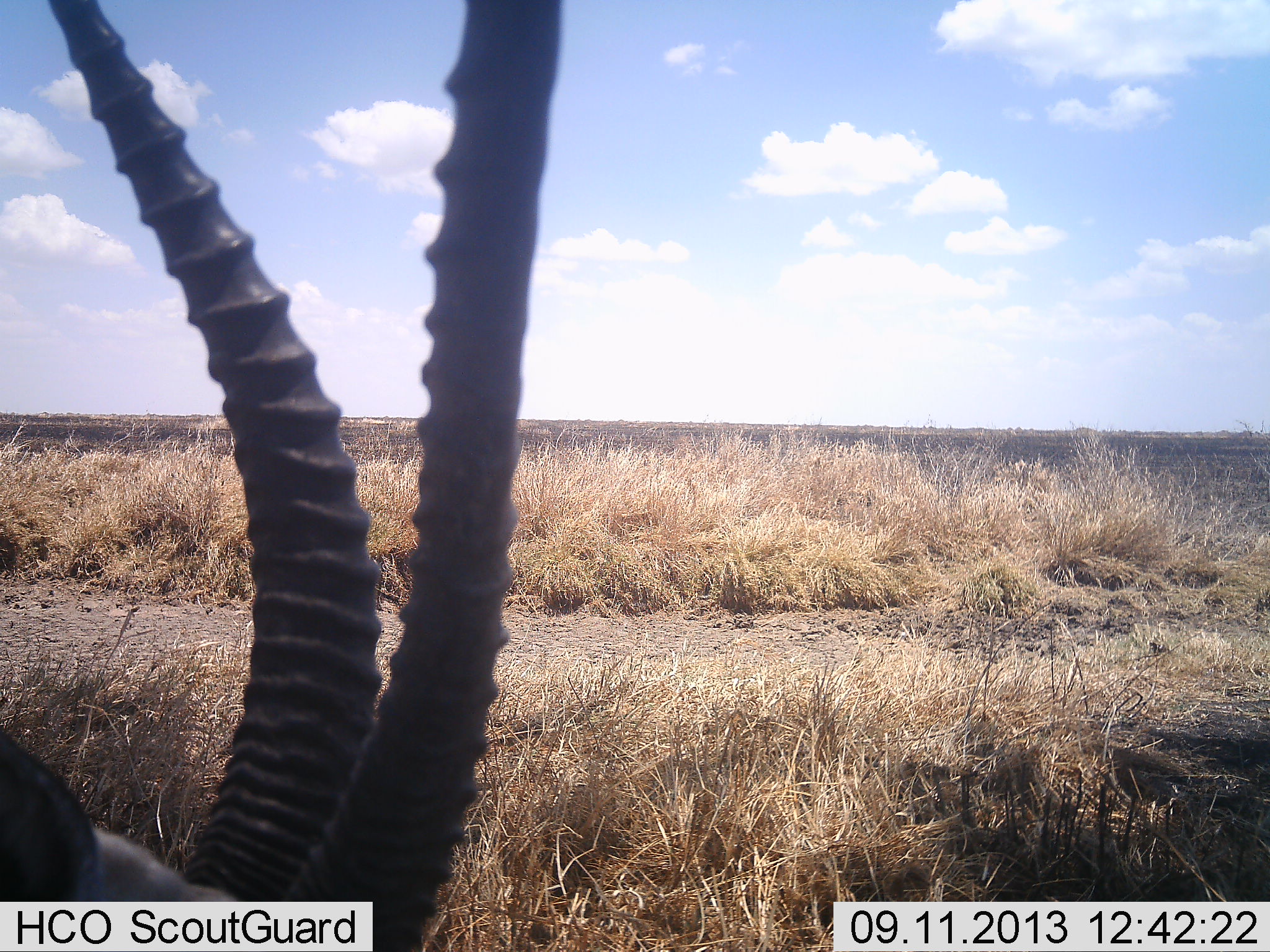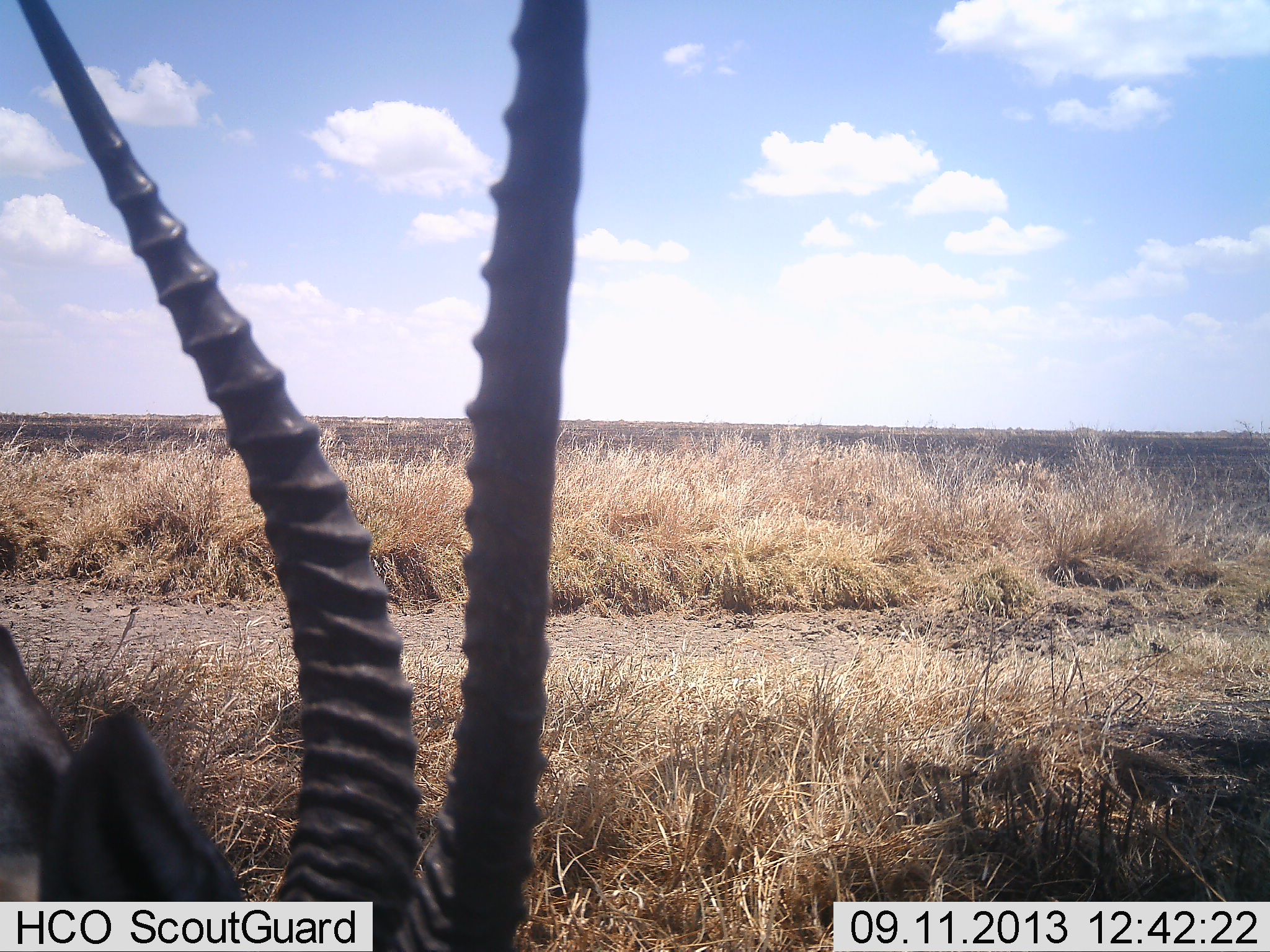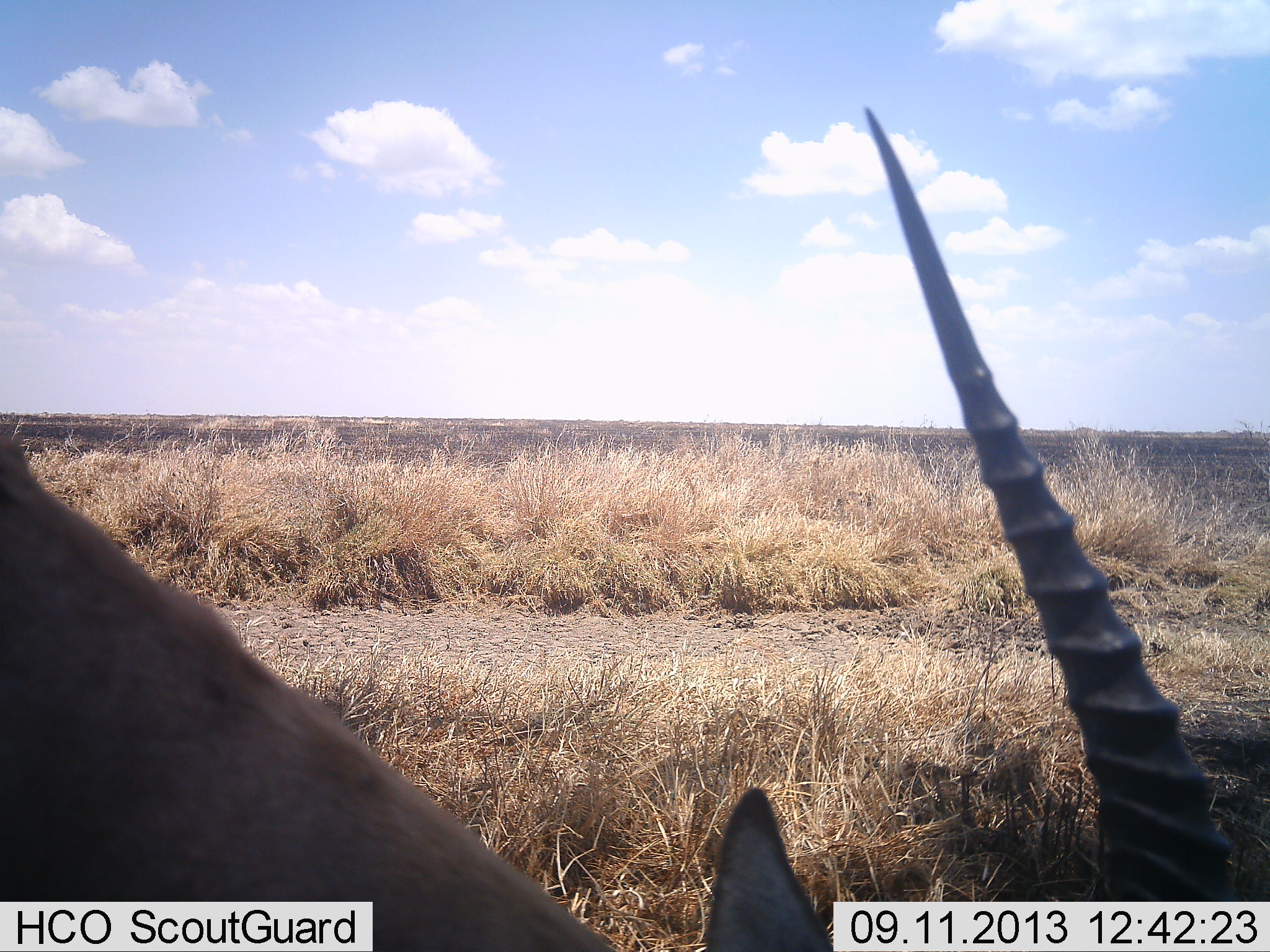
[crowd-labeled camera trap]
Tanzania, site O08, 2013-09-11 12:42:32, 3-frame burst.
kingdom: Animalia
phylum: Chordata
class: Mammalia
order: Artiodactyla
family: Bovidae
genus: Eudorcas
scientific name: Eudorcas thomsonii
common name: thomson's gazelle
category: gazellethomsons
Gazellethomsons (thomson's gazelle) (Eudorcas thomsonii), count 1. Behavior (volunteer vote fractions): standing 35%, resting 10%, moving 20%, interacting 0%. Young present (vote fraction): 0%. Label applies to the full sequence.